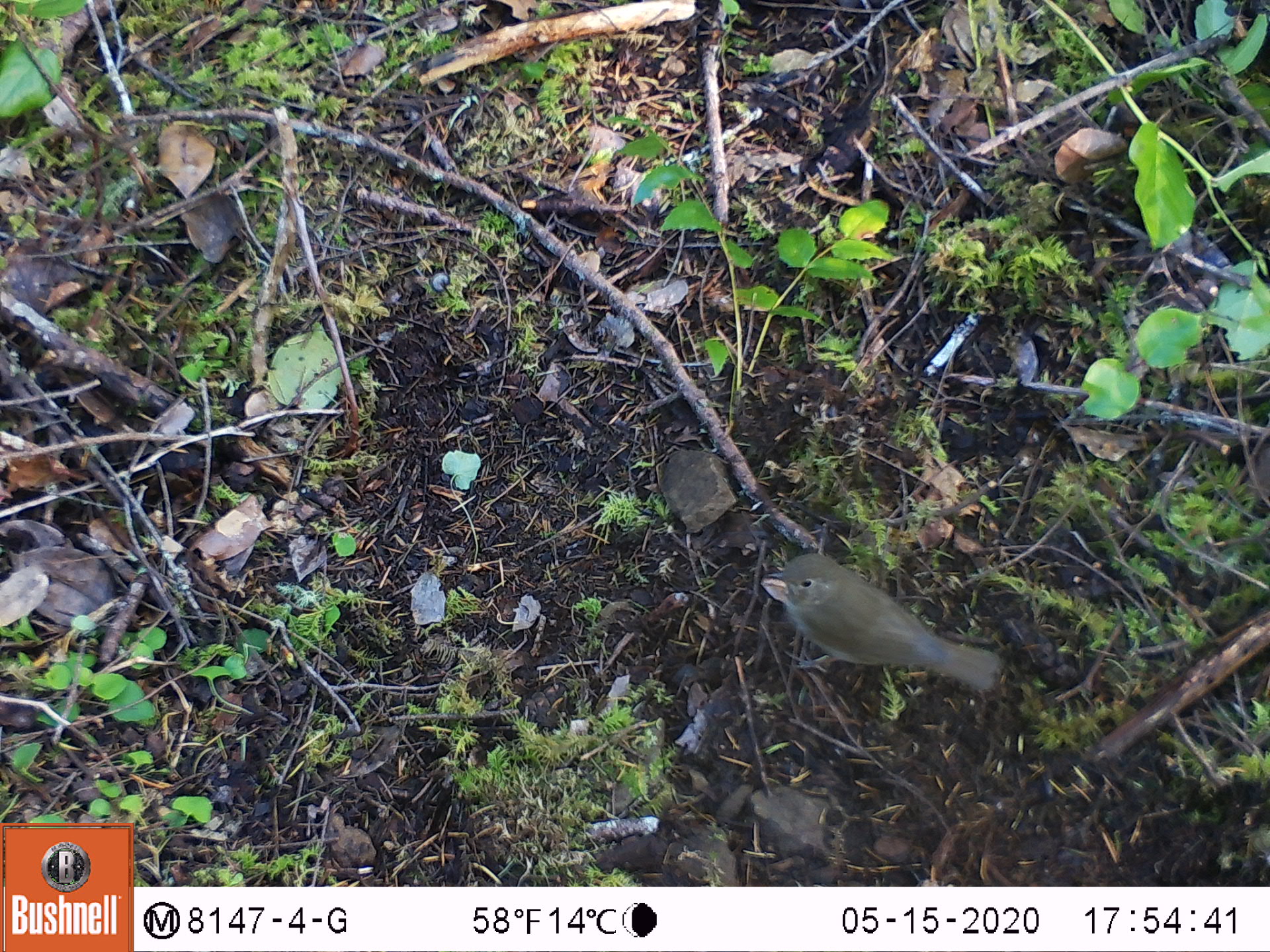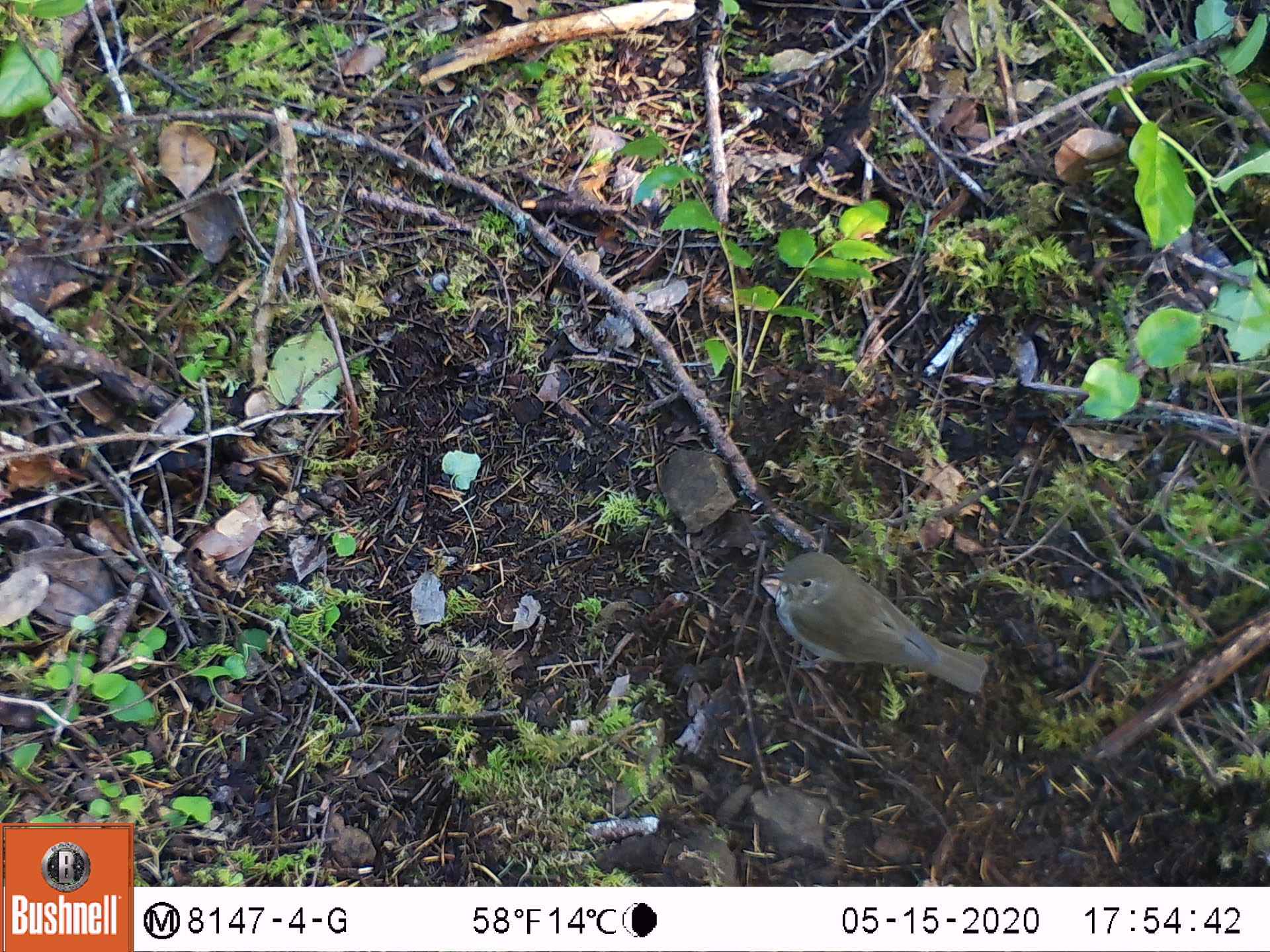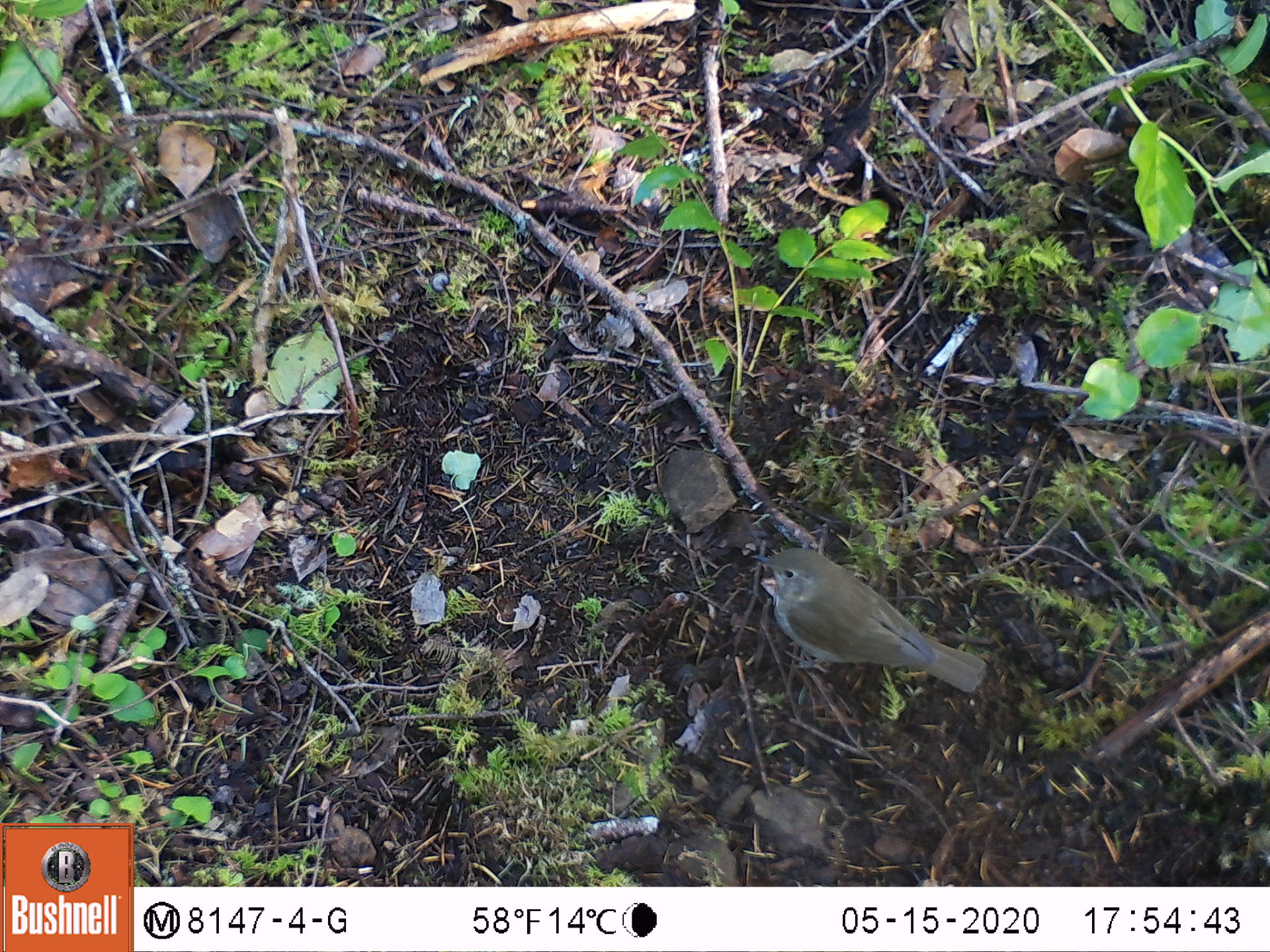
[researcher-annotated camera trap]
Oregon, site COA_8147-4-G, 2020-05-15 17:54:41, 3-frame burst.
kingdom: Animalia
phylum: Chordata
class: Aves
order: Passeriformes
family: Turdidae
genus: Catharus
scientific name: Catharus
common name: brown thrushes and nightingale-thrushes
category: catharus species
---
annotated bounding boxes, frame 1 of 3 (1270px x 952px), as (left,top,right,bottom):
catharus species: (745,541,1017,712)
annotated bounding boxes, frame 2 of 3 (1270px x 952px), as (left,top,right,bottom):
catharus species: (754,539,1003,714)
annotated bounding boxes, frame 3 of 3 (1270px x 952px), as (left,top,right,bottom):
catharus species: (736,528,996,707)